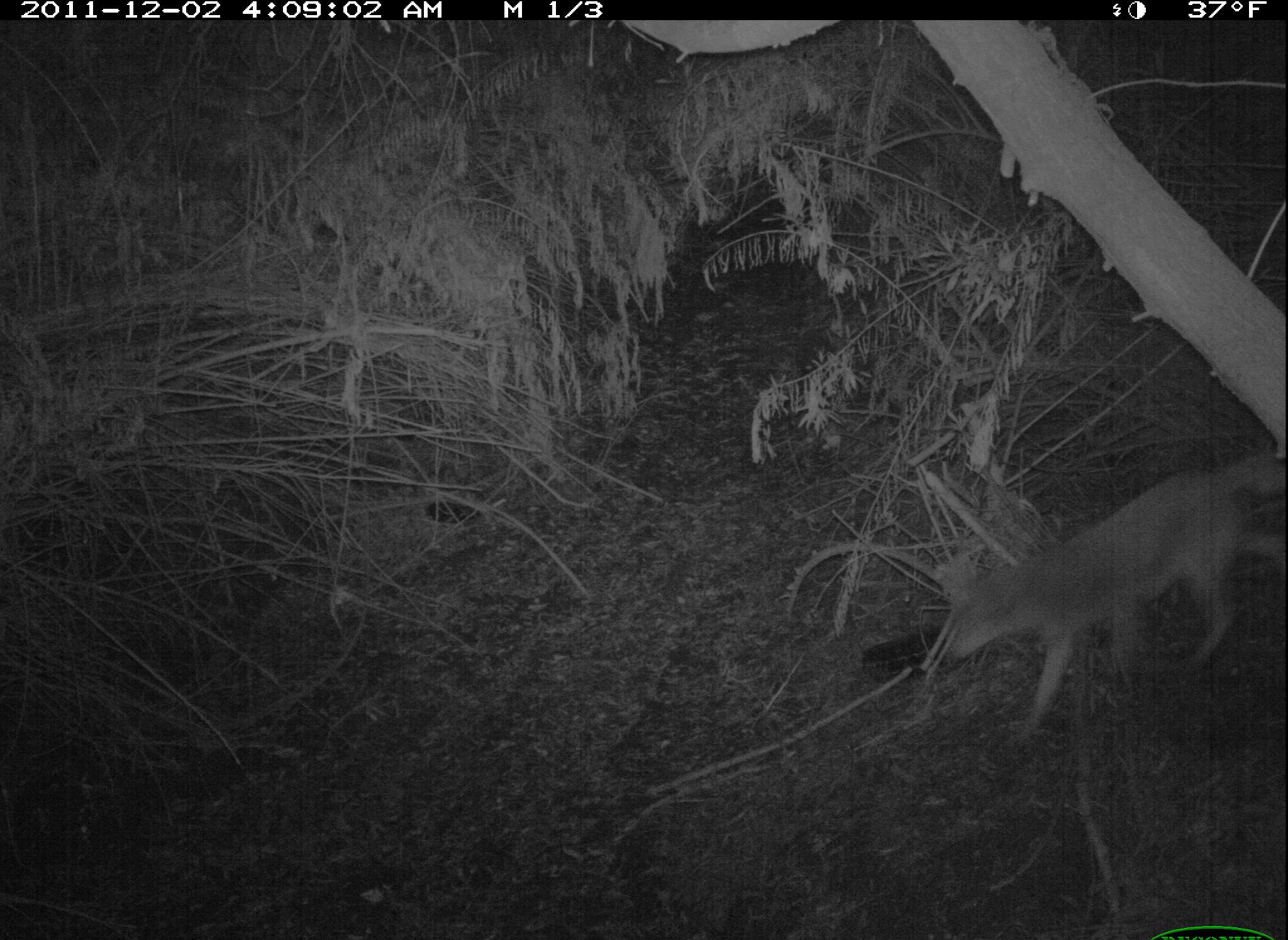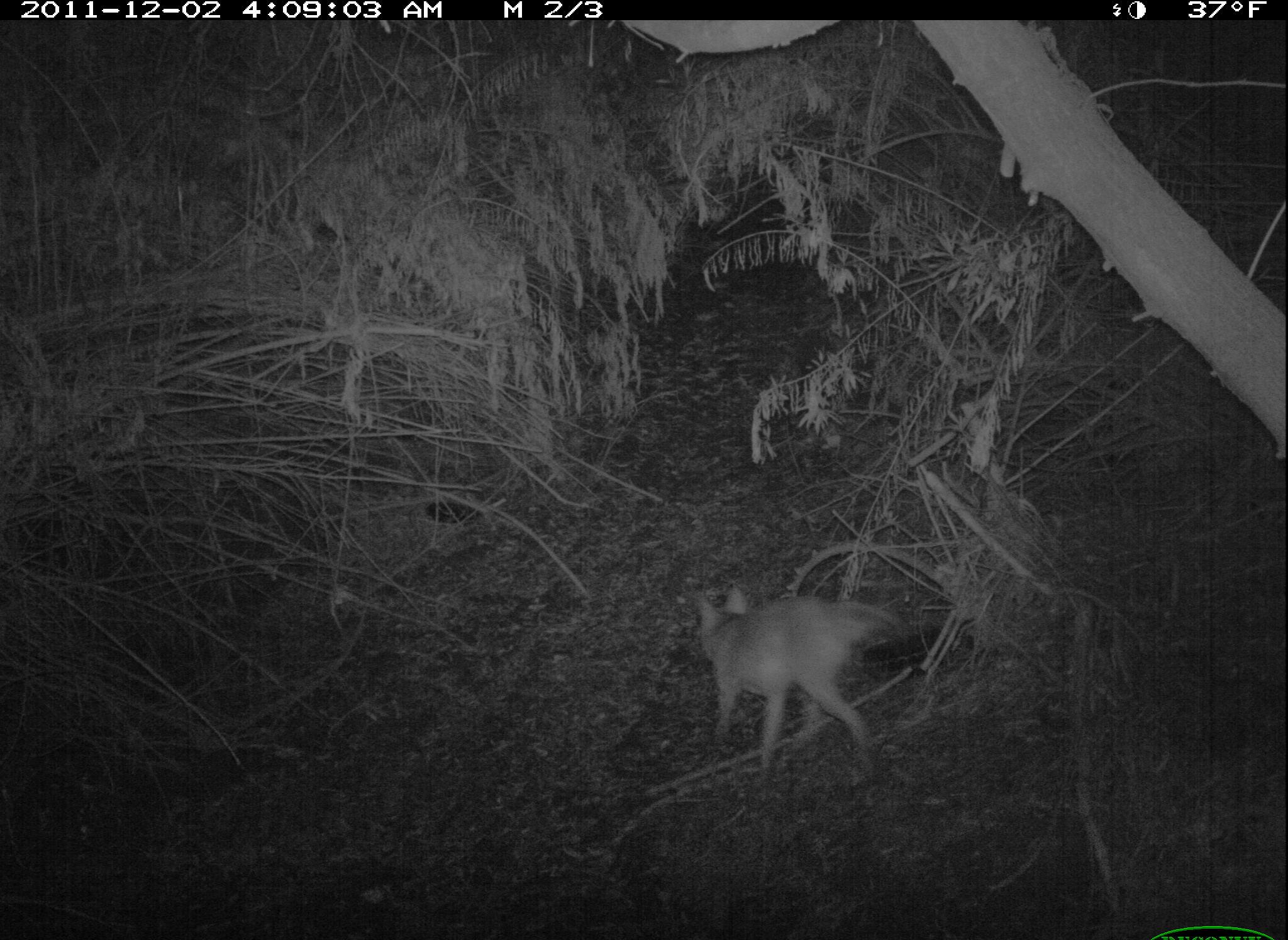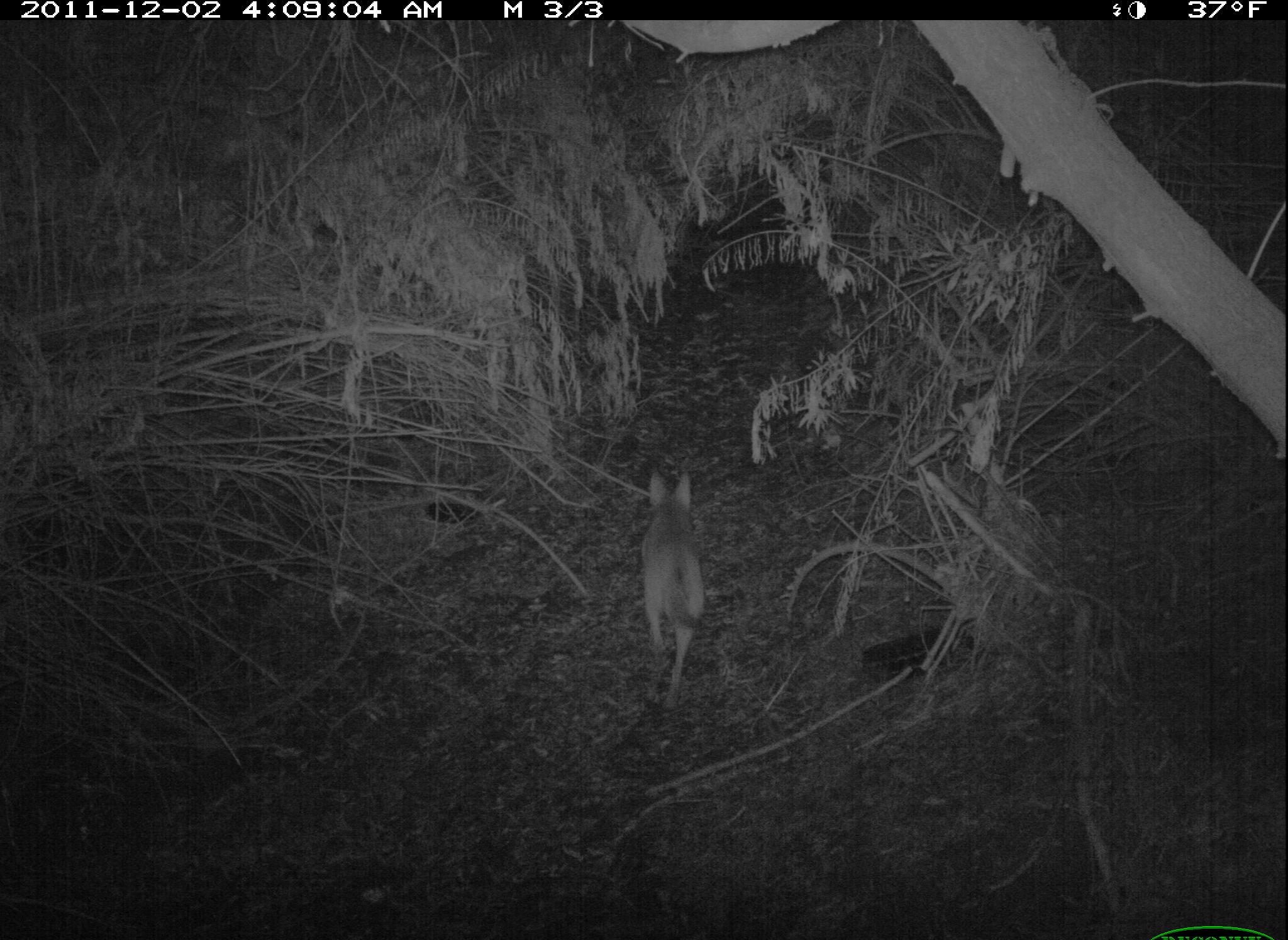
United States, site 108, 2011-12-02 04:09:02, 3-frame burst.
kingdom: Animalia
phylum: Chordata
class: Mammalia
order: Carnivora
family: Canidae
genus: Canis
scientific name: Canis latrans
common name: coyote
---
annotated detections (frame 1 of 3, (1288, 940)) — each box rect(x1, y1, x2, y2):
coyote: rect(903, 414, 1286, 751)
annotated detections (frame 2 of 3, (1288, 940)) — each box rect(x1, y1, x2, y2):
coyote: rect(684, 561, 900, 781)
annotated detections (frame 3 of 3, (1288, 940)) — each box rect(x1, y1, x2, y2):
coyote: rect(620, 441, 726, 733)